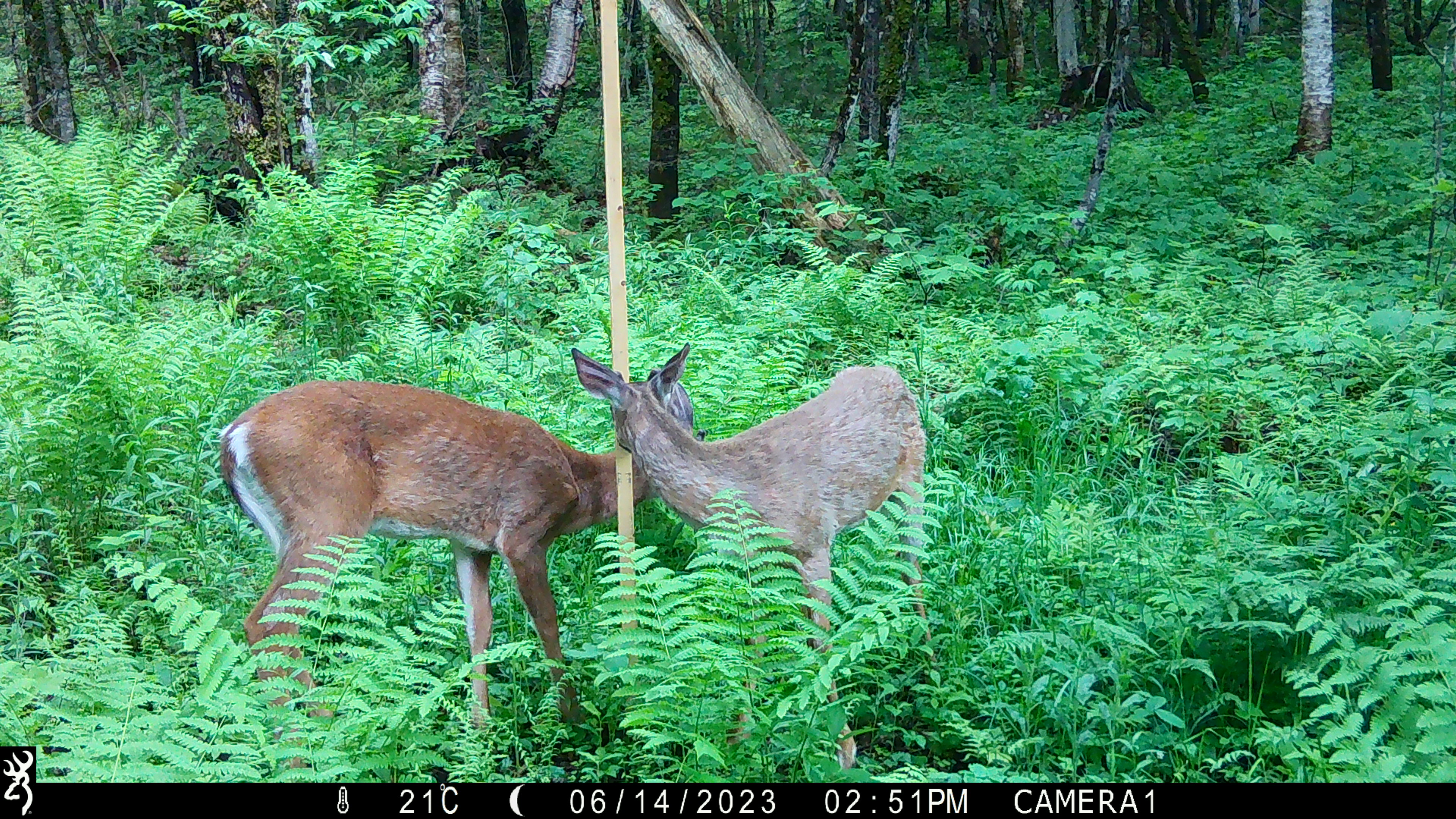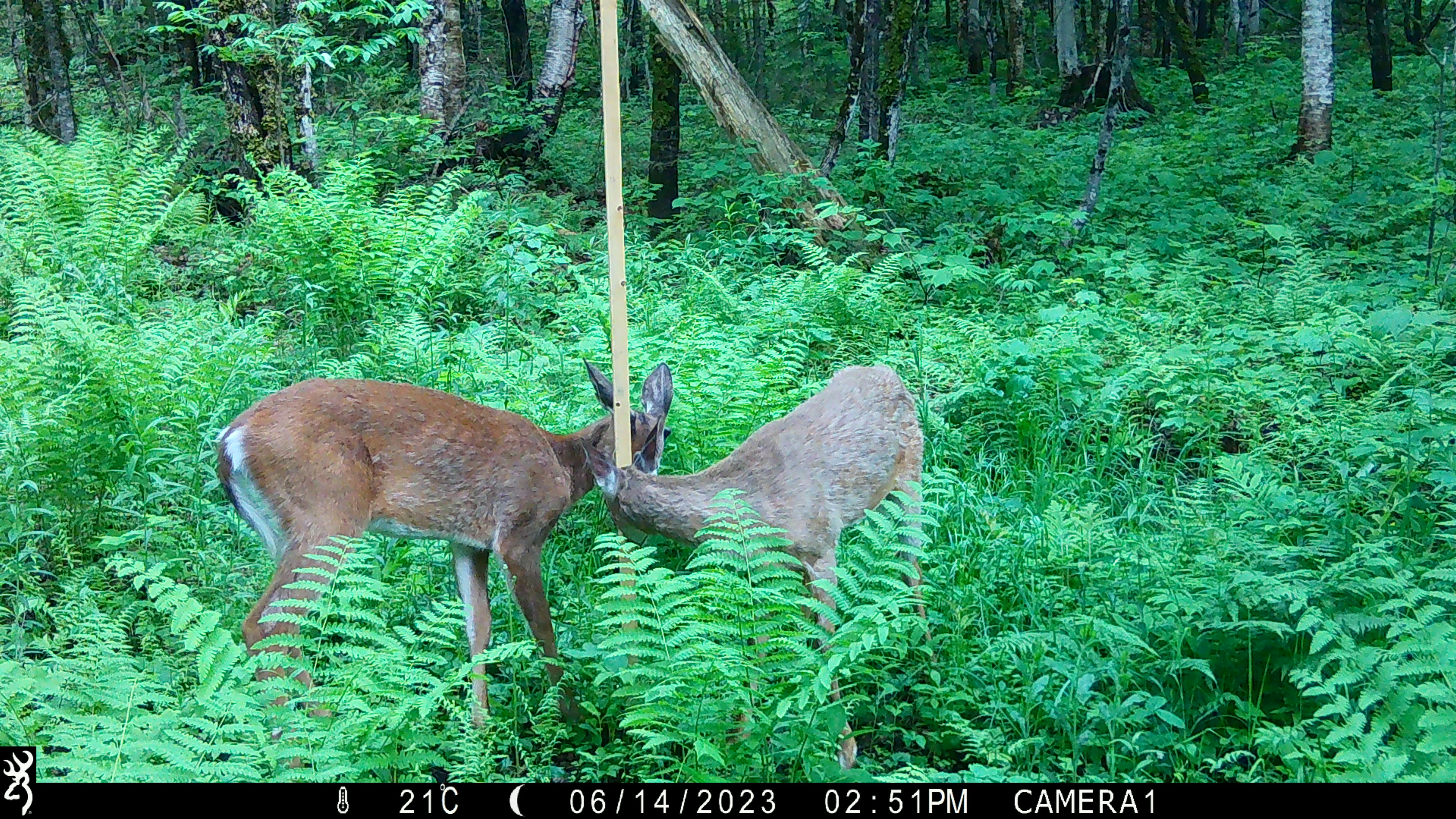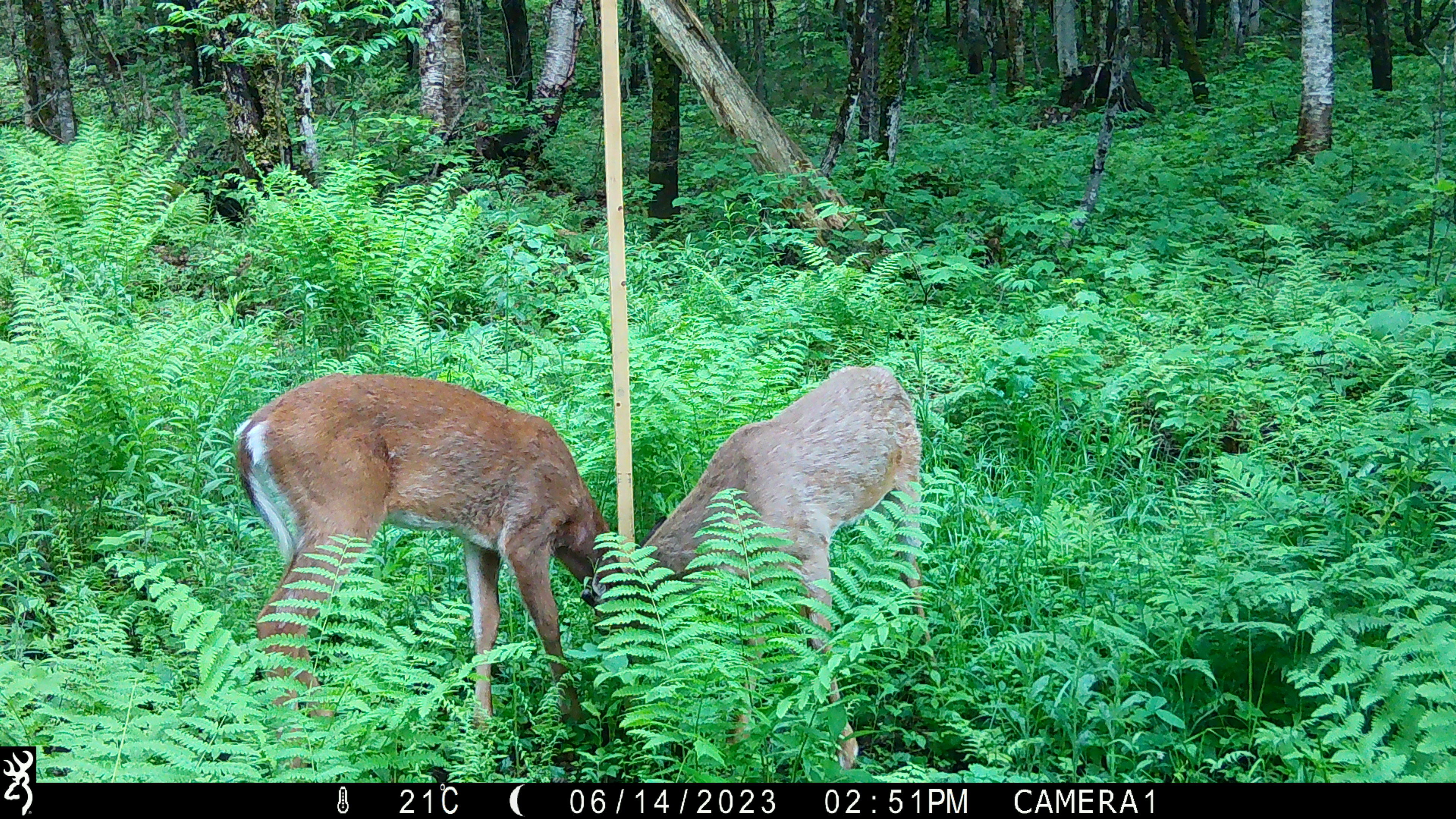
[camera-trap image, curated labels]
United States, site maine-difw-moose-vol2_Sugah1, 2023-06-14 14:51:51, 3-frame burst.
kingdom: Animalia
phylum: Chordata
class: Mammalia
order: Artiodactyla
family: Cervidae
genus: Odocoileus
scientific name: Odocoileus virginianus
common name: white-tailed deer